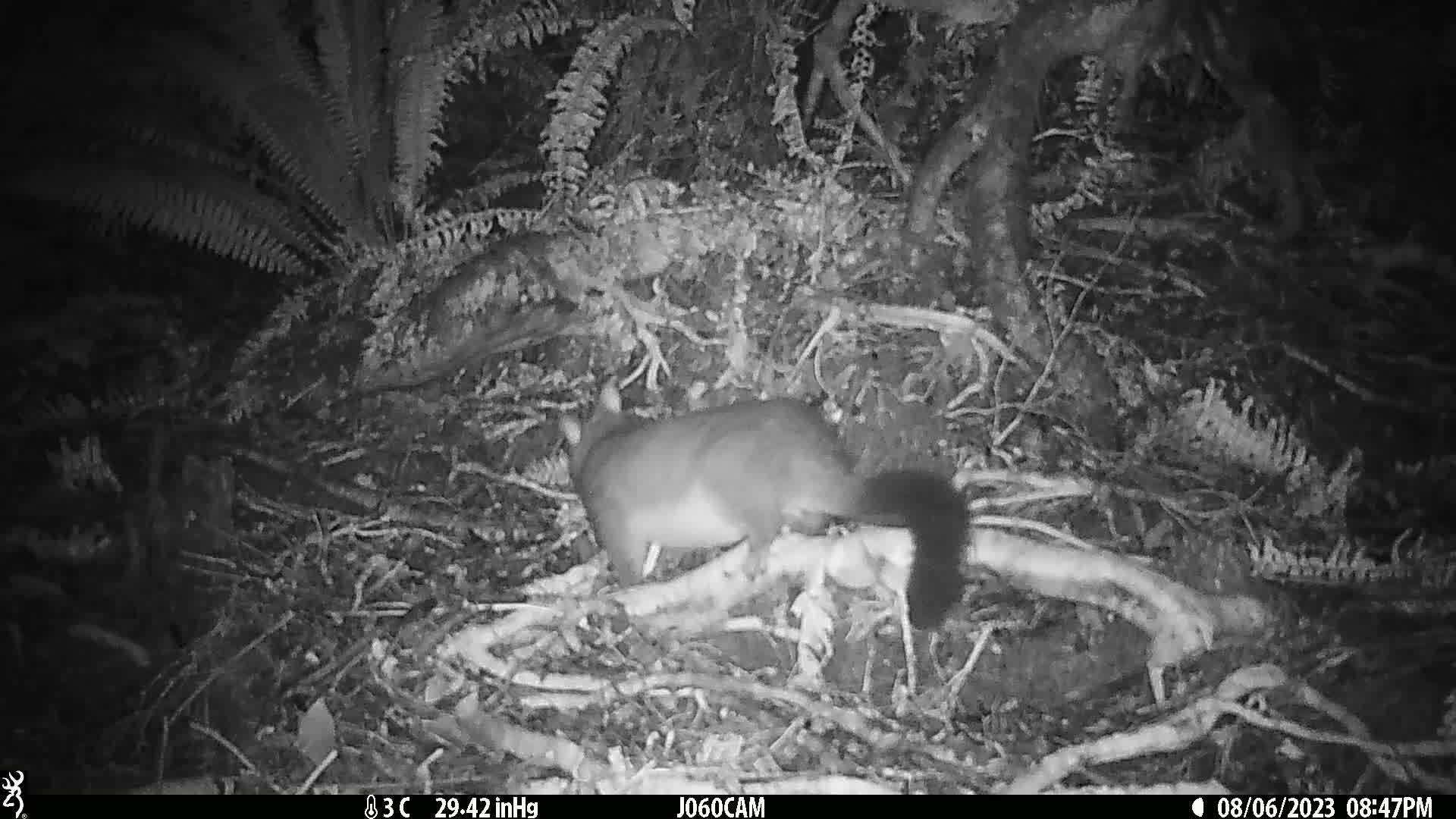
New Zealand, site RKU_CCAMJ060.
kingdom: Animalia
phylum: Chordata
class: Mammalia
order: Diprotodontia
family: Phalangeridae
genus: Trichosurus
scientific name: Trichosurus vulpecula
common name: common brushtail possum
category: possum